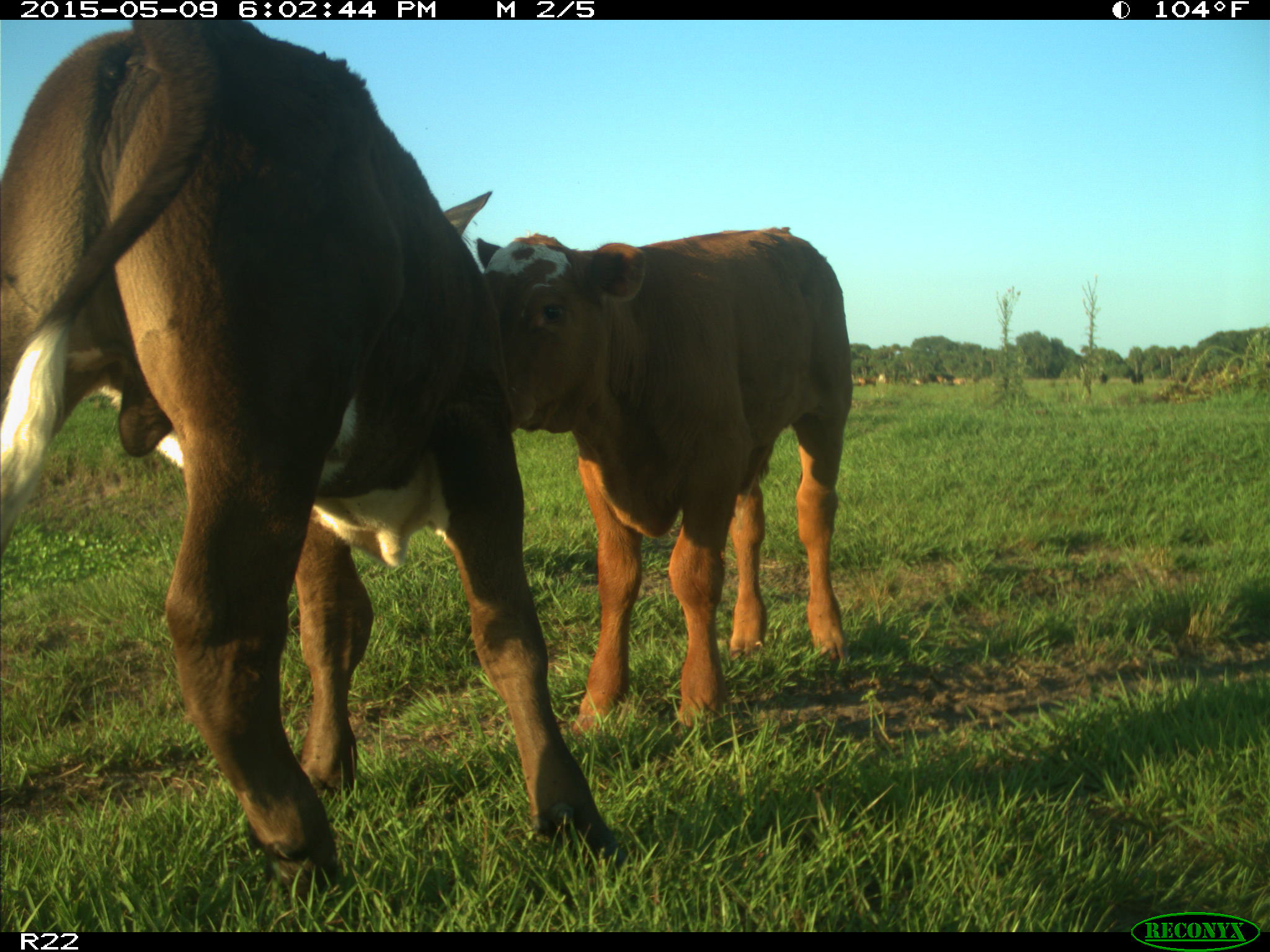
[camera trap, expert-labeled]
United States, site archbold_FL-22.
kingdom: Animalia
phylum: Chordata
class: Mammalia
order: Artiodactyla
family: Bovidae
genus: Bos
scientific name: Bos taurus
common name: domestic cow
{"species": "Bos taurus (domestic cow)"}